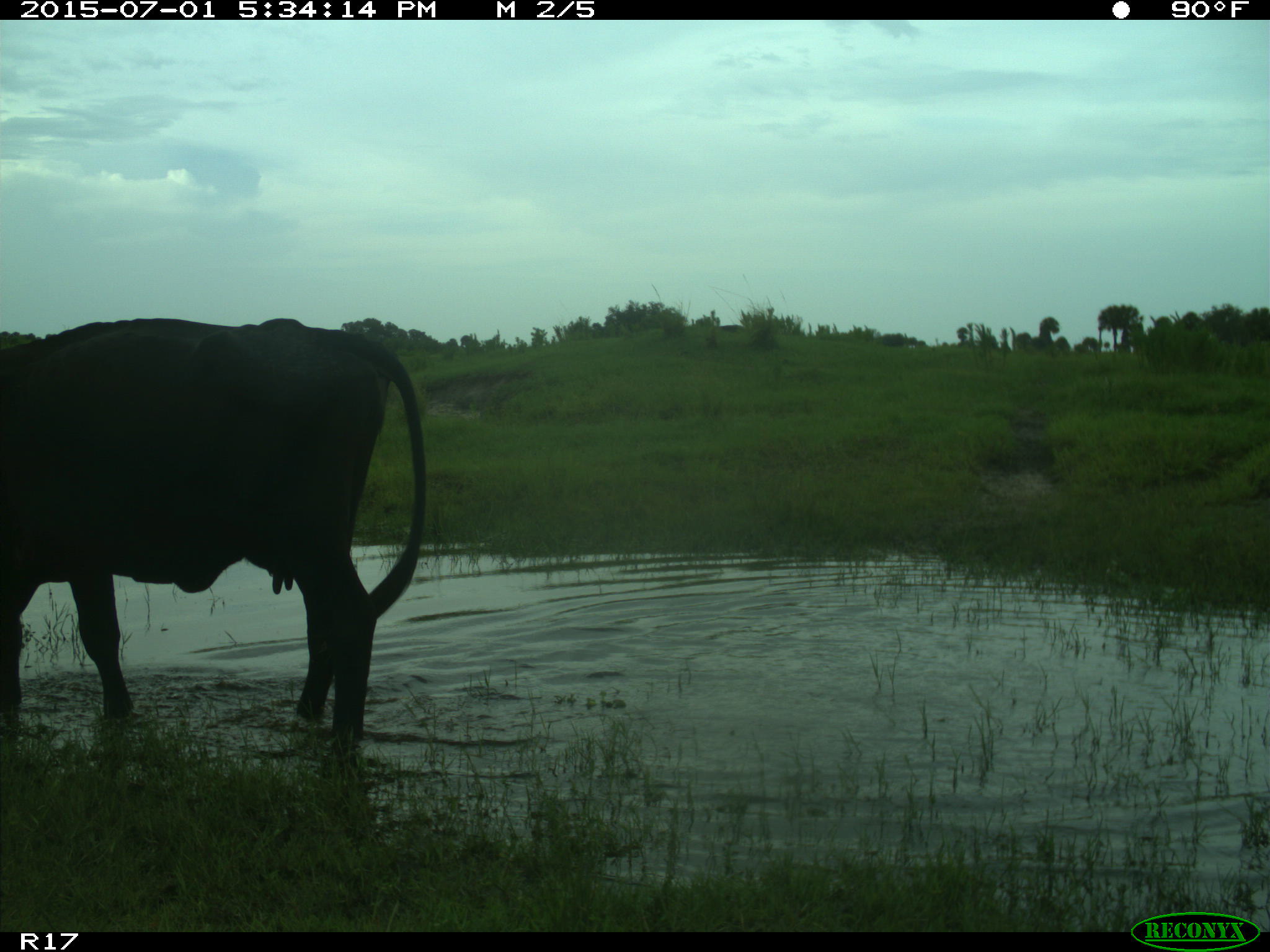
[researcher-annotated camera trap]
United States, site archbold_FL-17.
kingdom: Animalia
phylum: Chordata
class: Mammalia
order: Artiodactyla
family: Bovidae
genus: Bos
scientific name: Bos taurus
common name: domestic cow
Bos taurus (domestic cow).